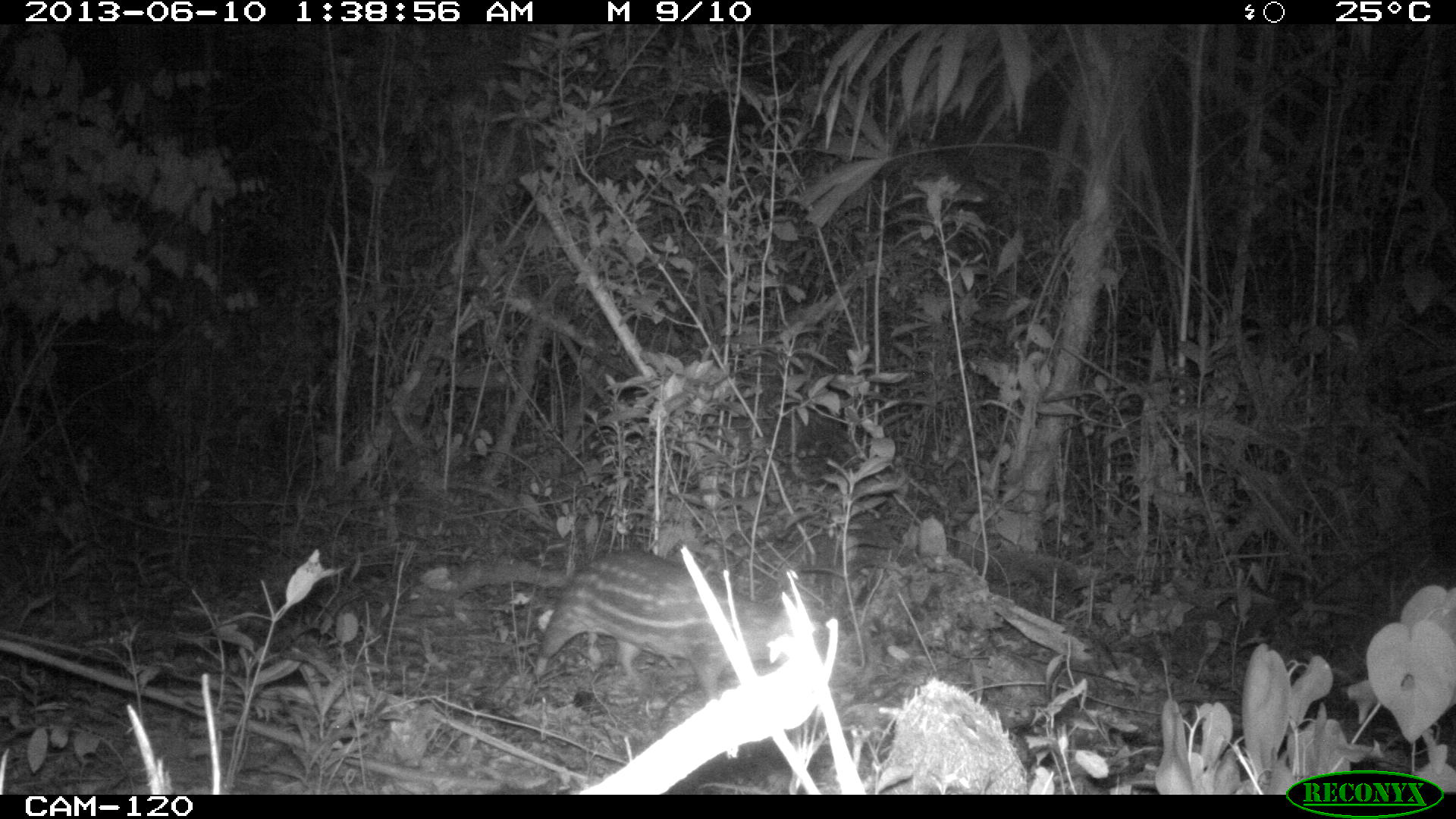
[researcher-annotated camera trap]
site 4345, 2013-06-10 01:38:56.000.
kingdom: Animalia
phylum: Chordata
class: Mammalia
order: Rodentia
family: Cuniculidae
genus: Cuniculus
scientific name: Cuniculus paca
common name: lowland paca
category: agouti paca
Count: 1.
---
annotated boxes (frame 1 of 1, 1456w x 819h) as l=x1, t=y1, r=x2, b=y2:
agouti paca: l=417, t=547, r=819, b=698